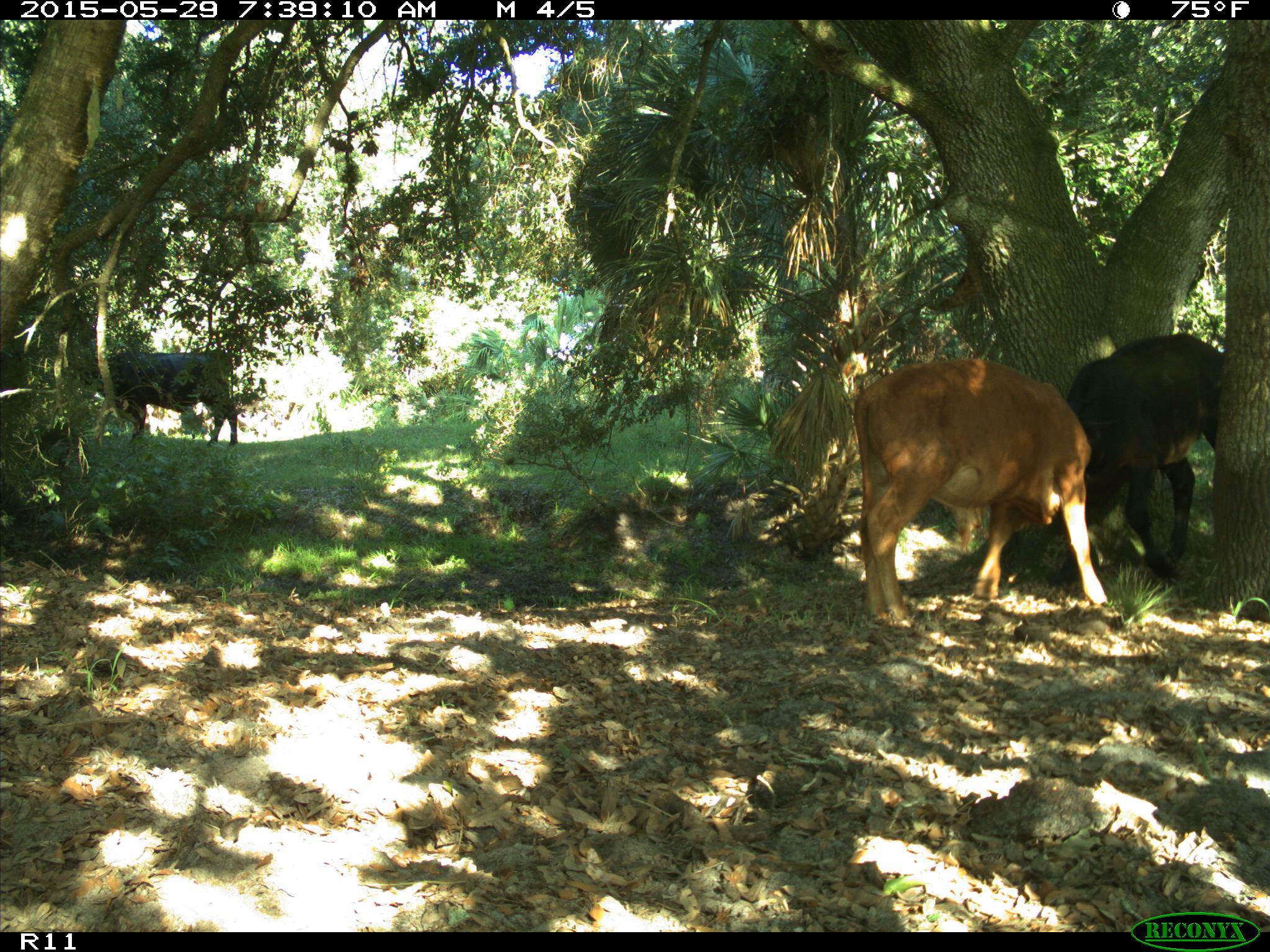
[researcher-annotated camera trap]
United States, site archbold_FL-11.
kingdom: Animalia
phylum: Chordata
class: Mammalia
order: Artiodactyla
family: Bovidae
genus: Bos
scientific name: Bos taurus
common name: domestic cow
Bos taurus (domestic cow).